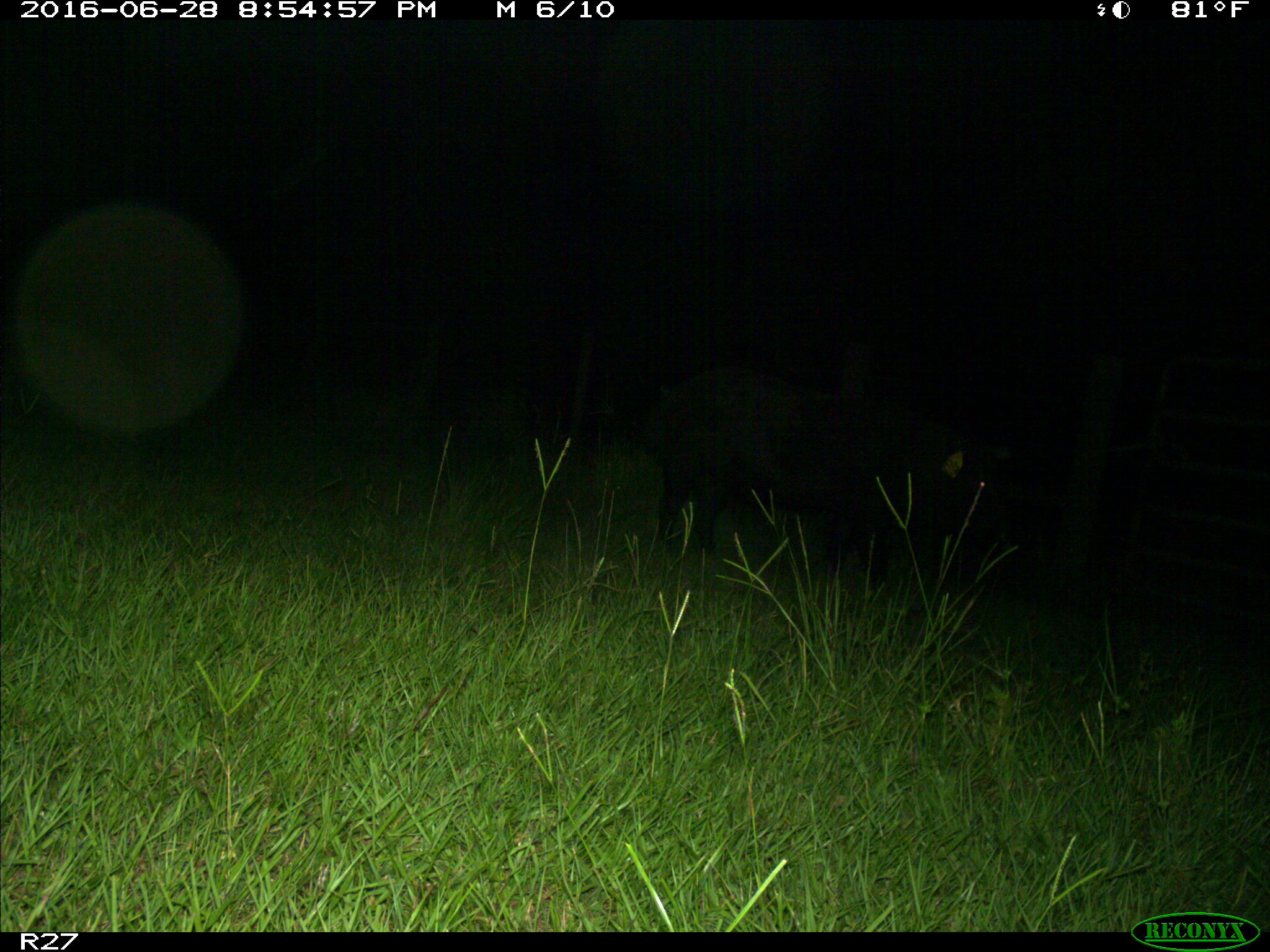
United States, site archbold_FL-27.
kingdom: Animalia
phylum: Chordata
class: Mammalia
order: Artiodactyla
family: Suidae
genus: Sus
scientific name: Sus scrofa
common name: wild boar